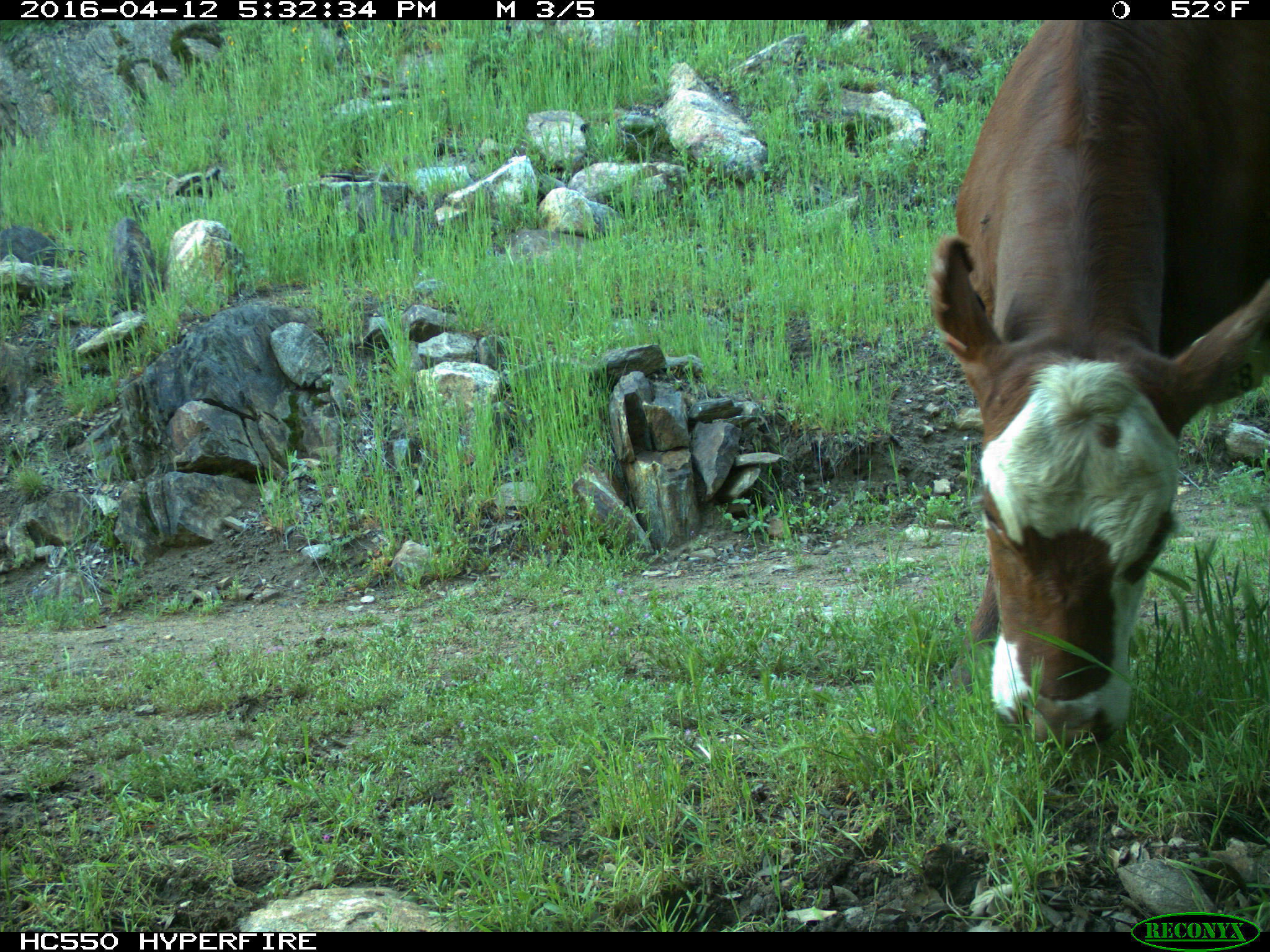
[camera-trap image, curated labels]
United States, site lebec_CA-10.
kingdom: Animalia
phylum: Chordata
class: Mammalia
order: Artiodactyla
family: Bovidae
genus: Bos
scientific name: Bos taurus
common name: domestic cow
Bos taurus (domestic cow).